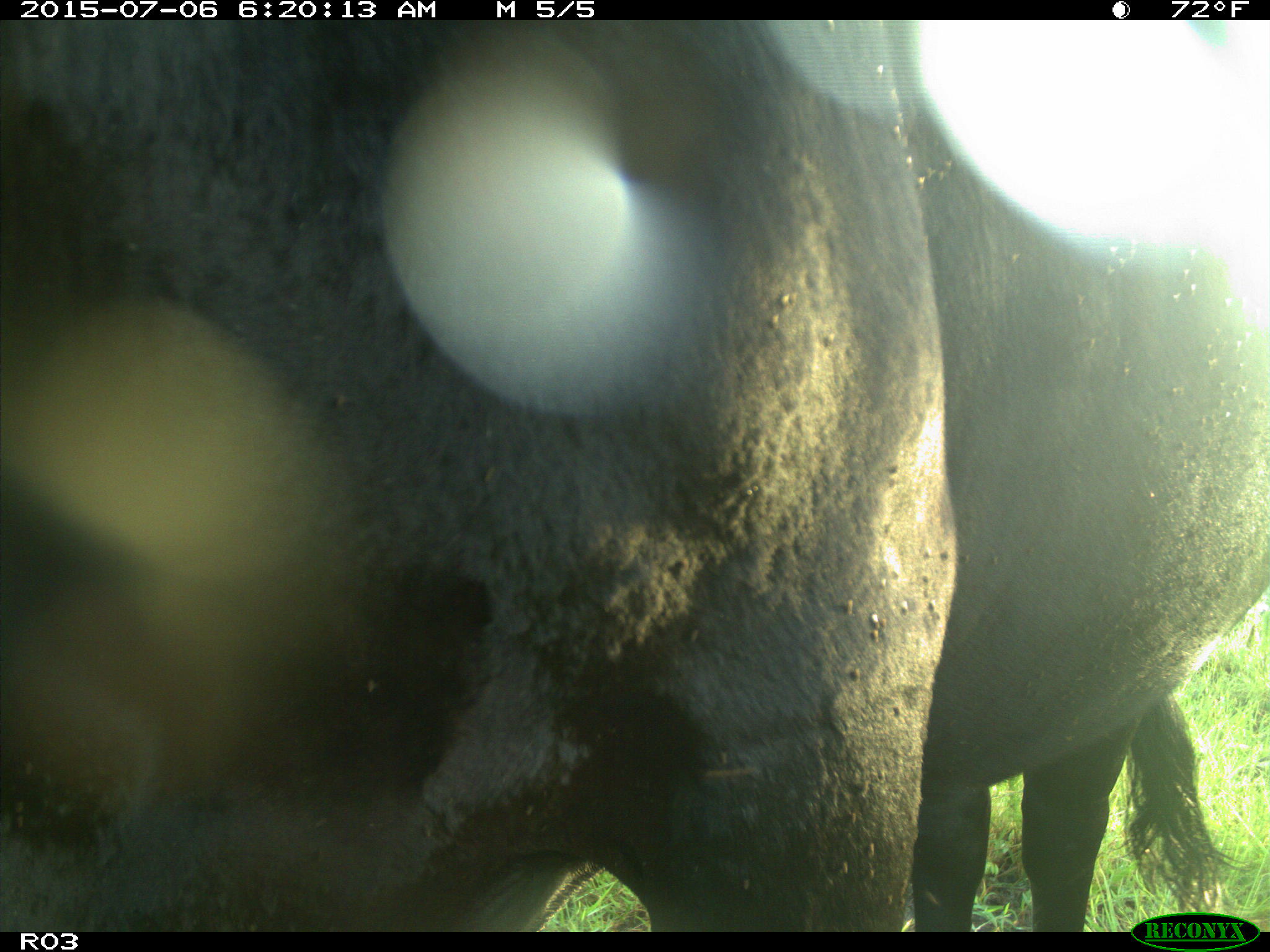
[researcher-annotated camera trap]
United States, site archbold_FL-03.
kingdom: Animalia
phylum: Chordata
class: Mammalia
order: Artiodactyla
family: Bovidae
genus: Bos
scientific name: Bos taurus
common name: domestic cow